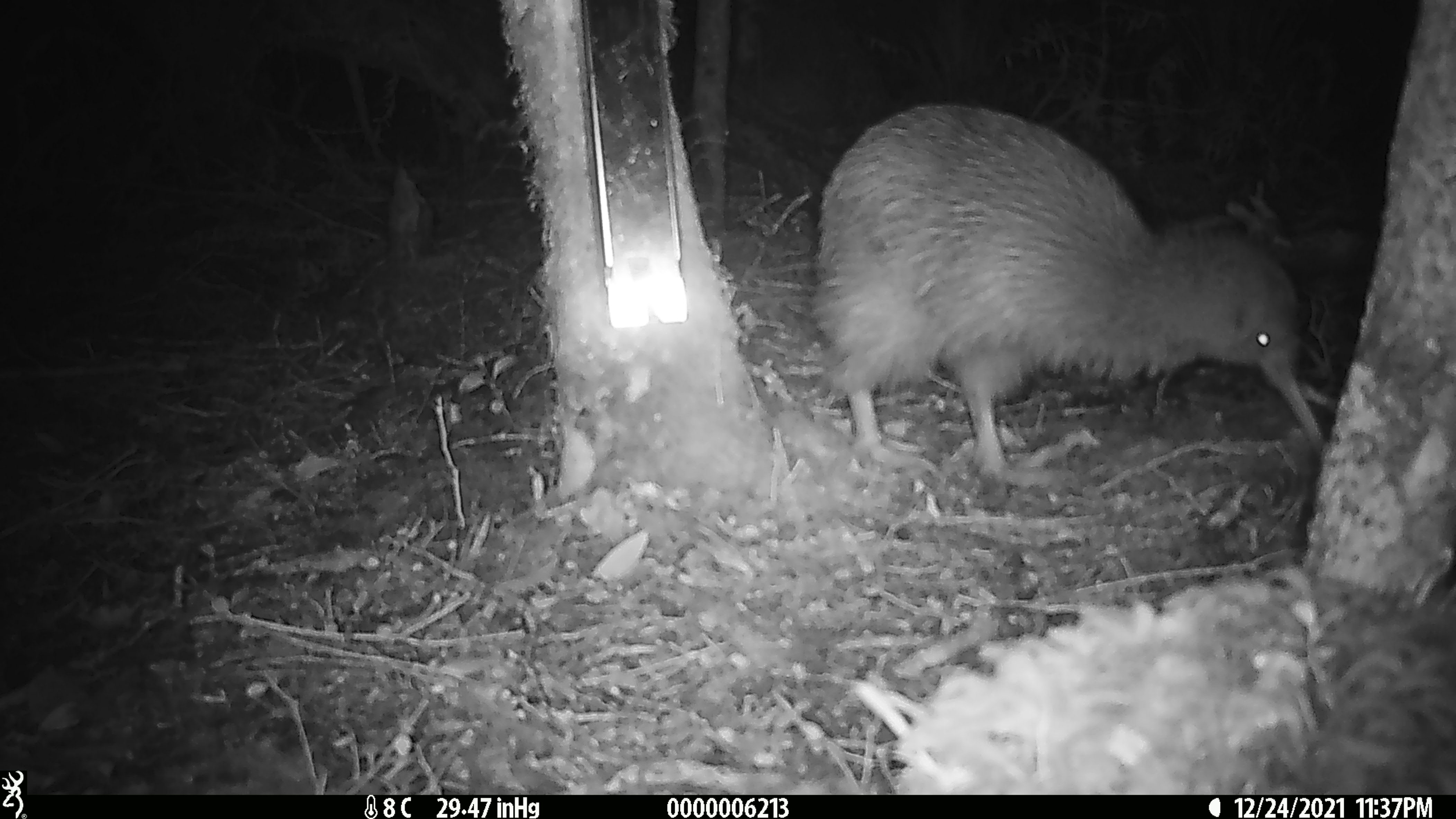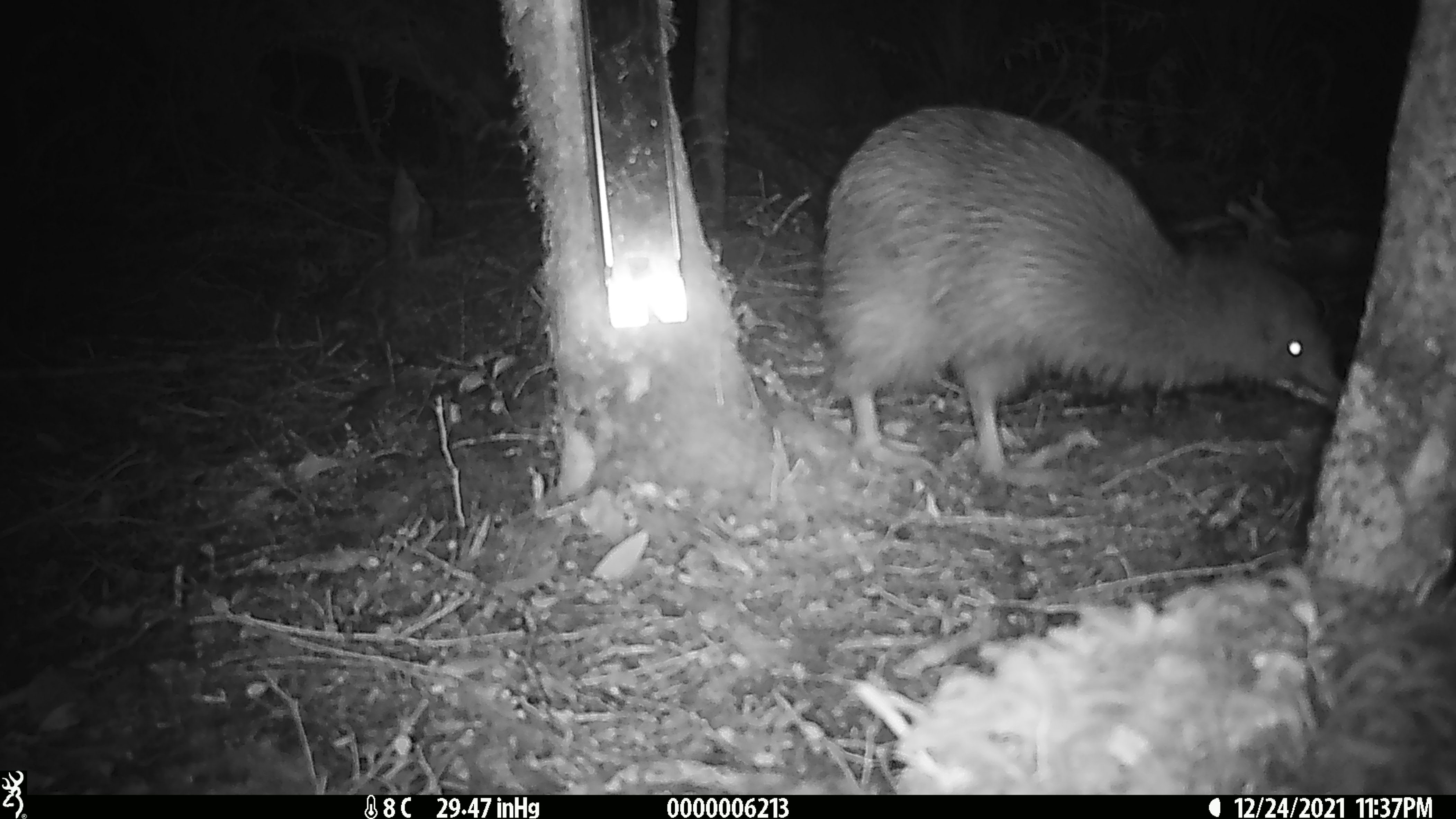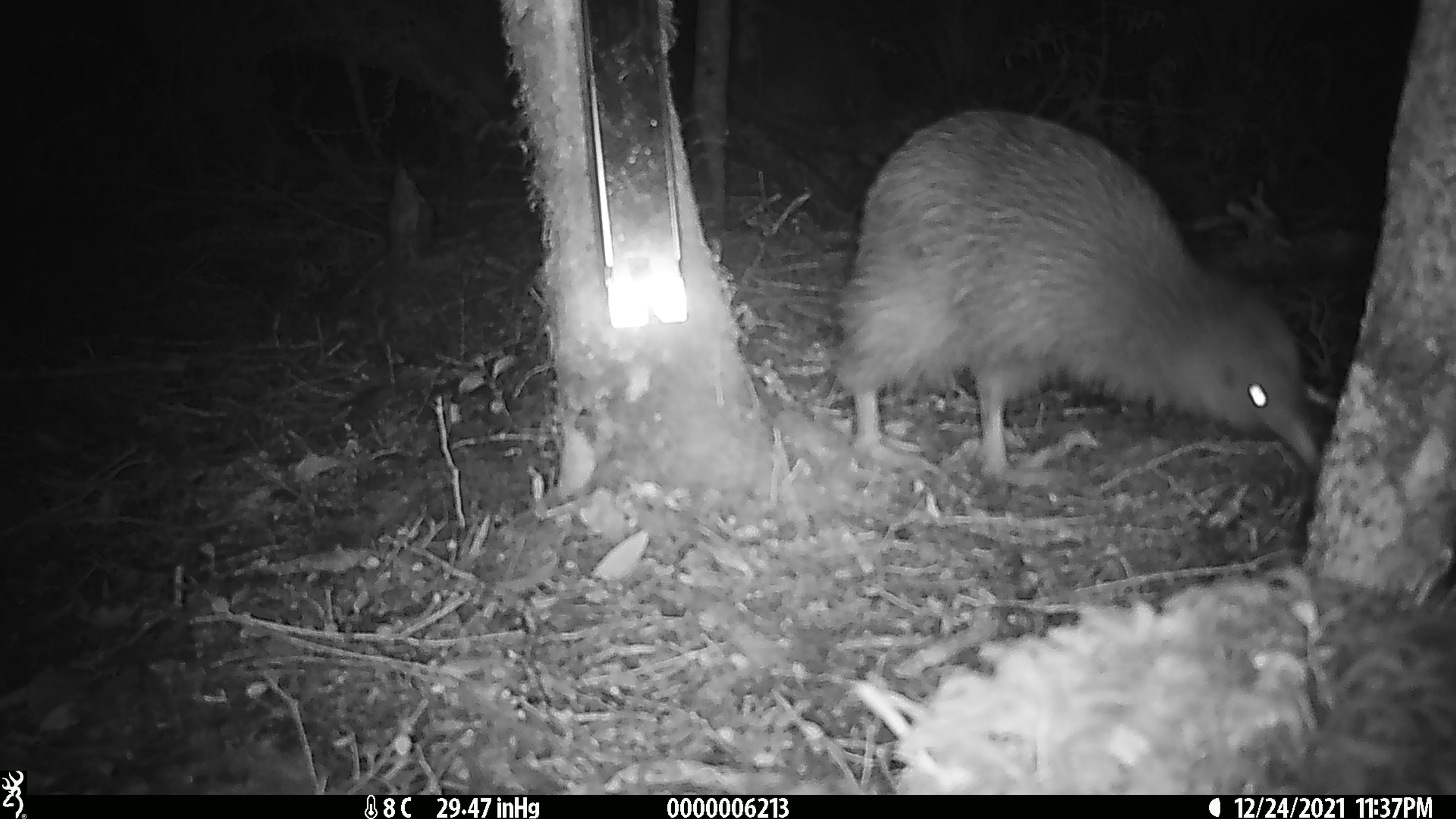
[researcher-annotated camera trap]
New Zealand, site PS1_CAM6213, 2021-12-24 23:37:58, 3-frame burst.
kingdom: Animalia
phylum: Chordata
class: Aves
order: Apterygiformes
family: Apterygidae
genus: Apteryx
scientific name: Apteryx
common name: kiwi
Kiwi (Apteryx).